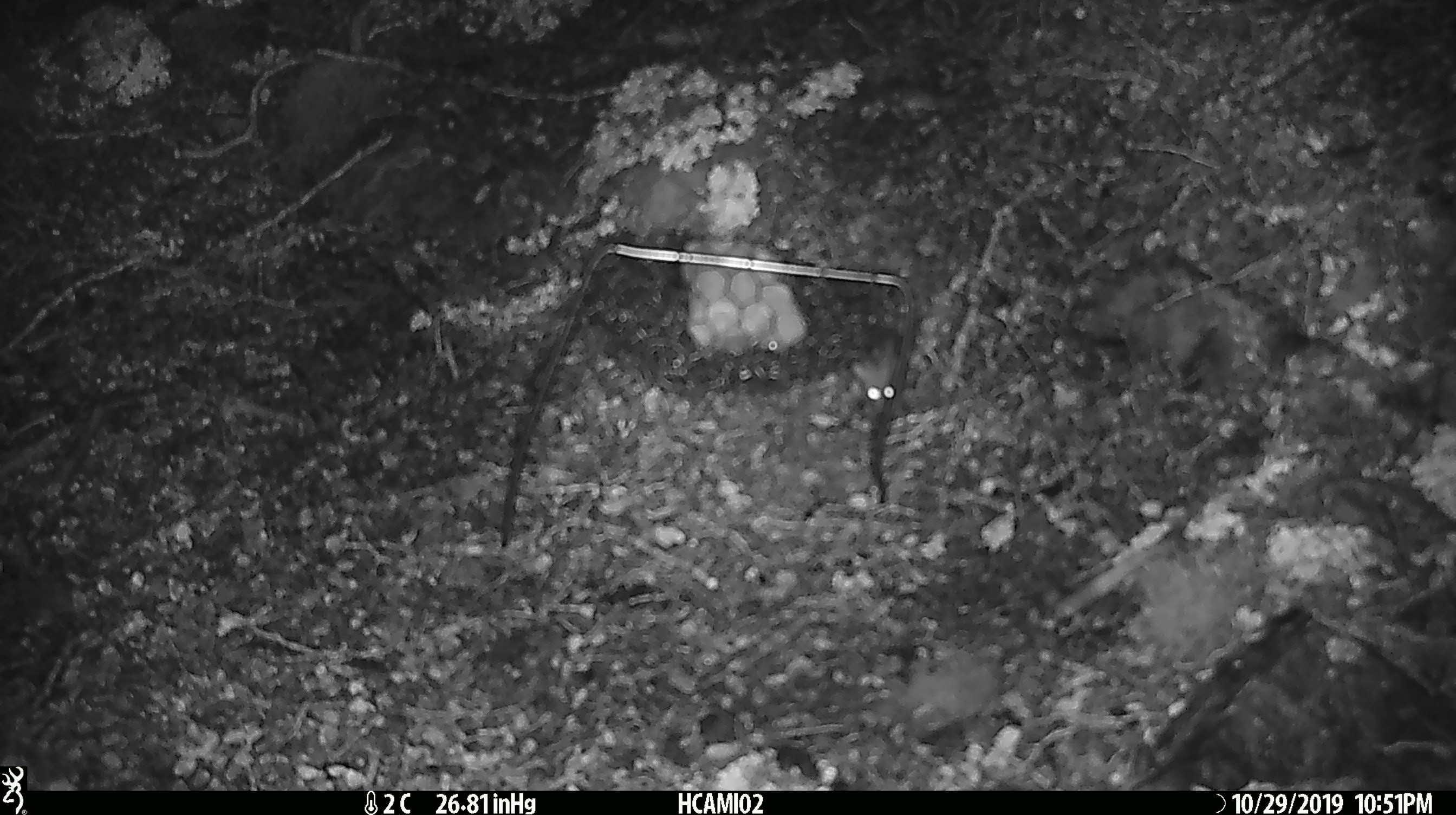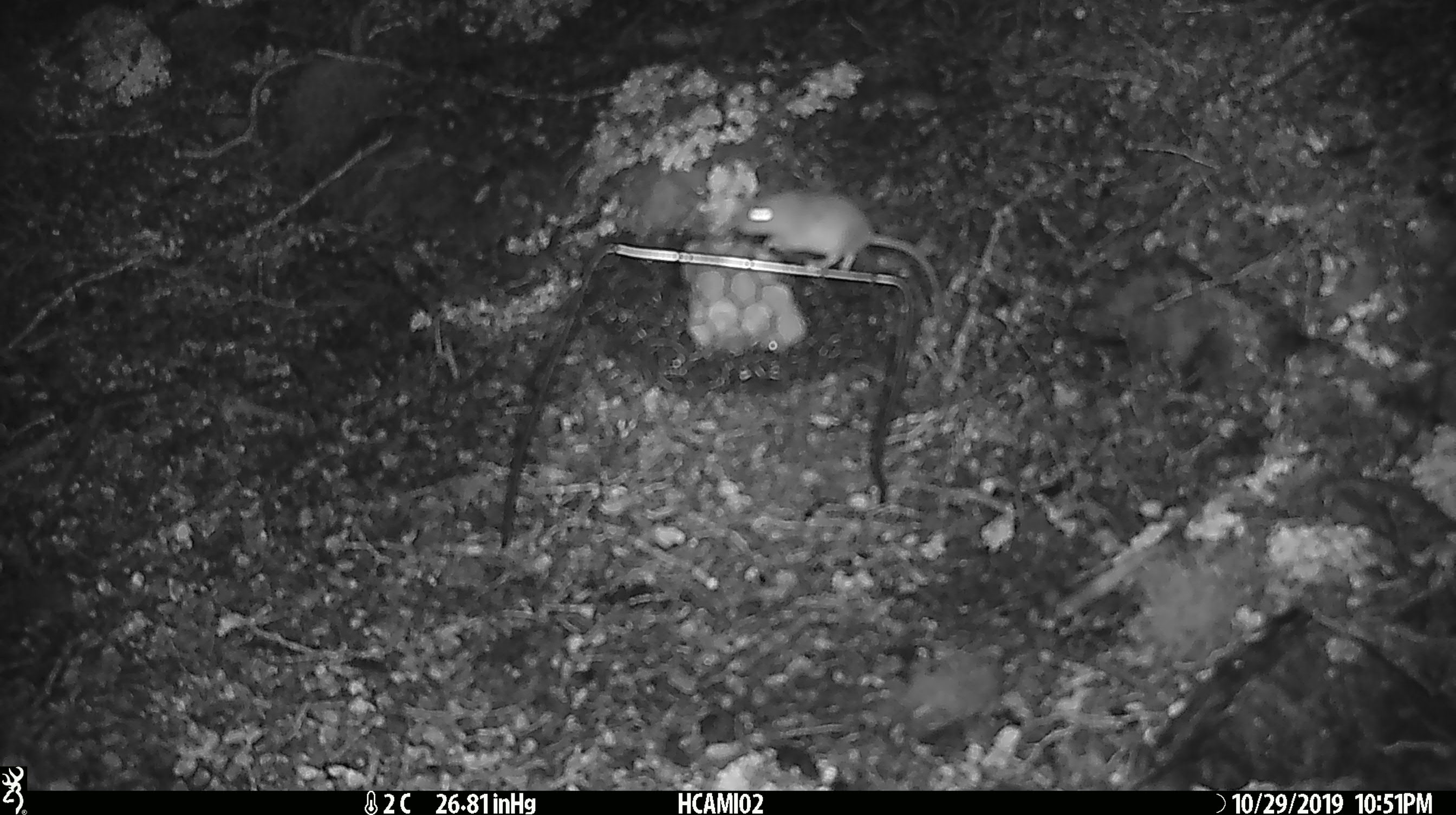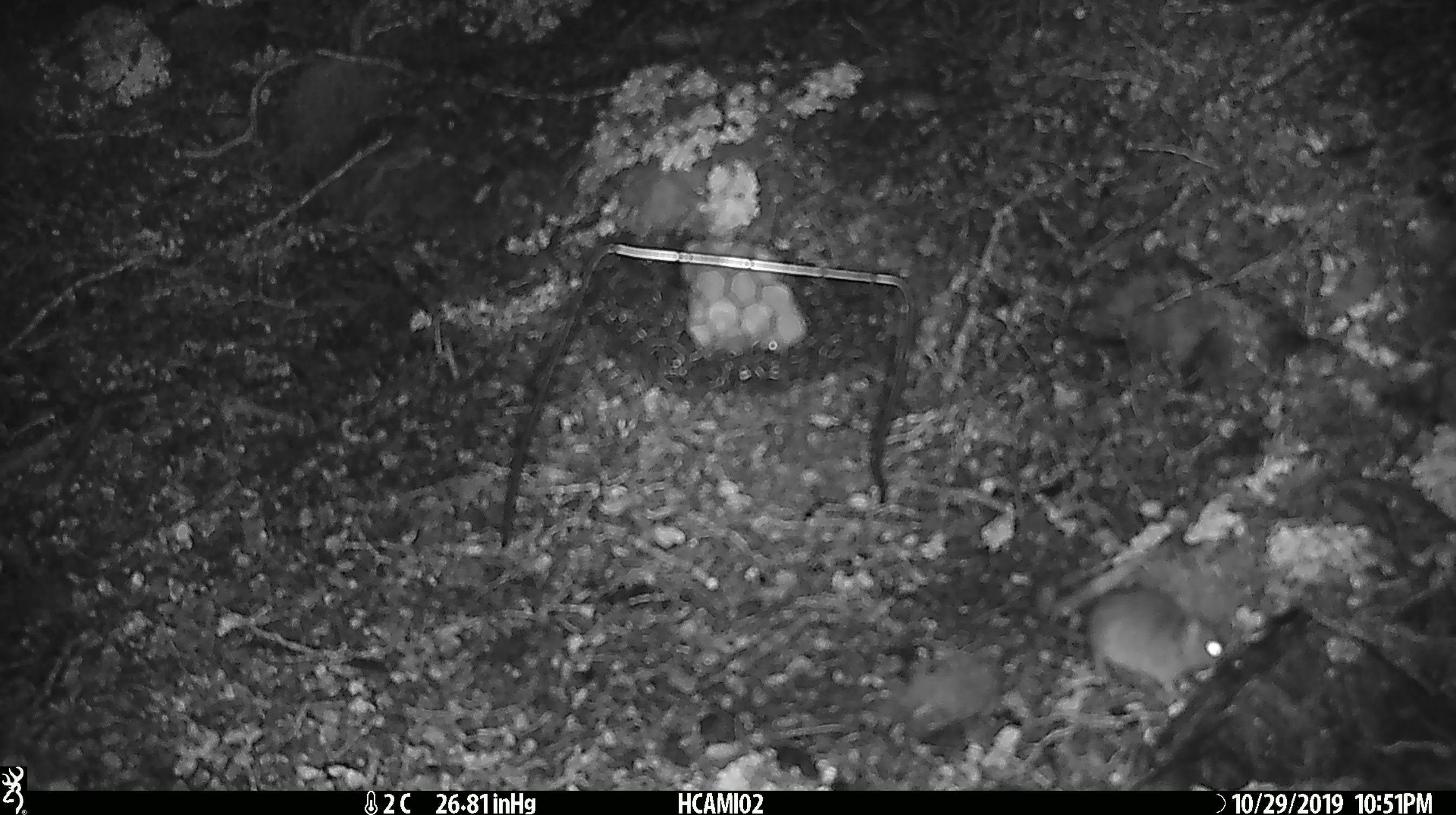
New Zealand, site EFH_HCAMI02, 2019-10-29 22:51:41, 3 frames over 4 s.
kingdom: Animalia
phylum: Chordata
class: Mammalia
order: Rodentia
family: Muridae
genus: Mus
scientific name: Mus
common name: mouse